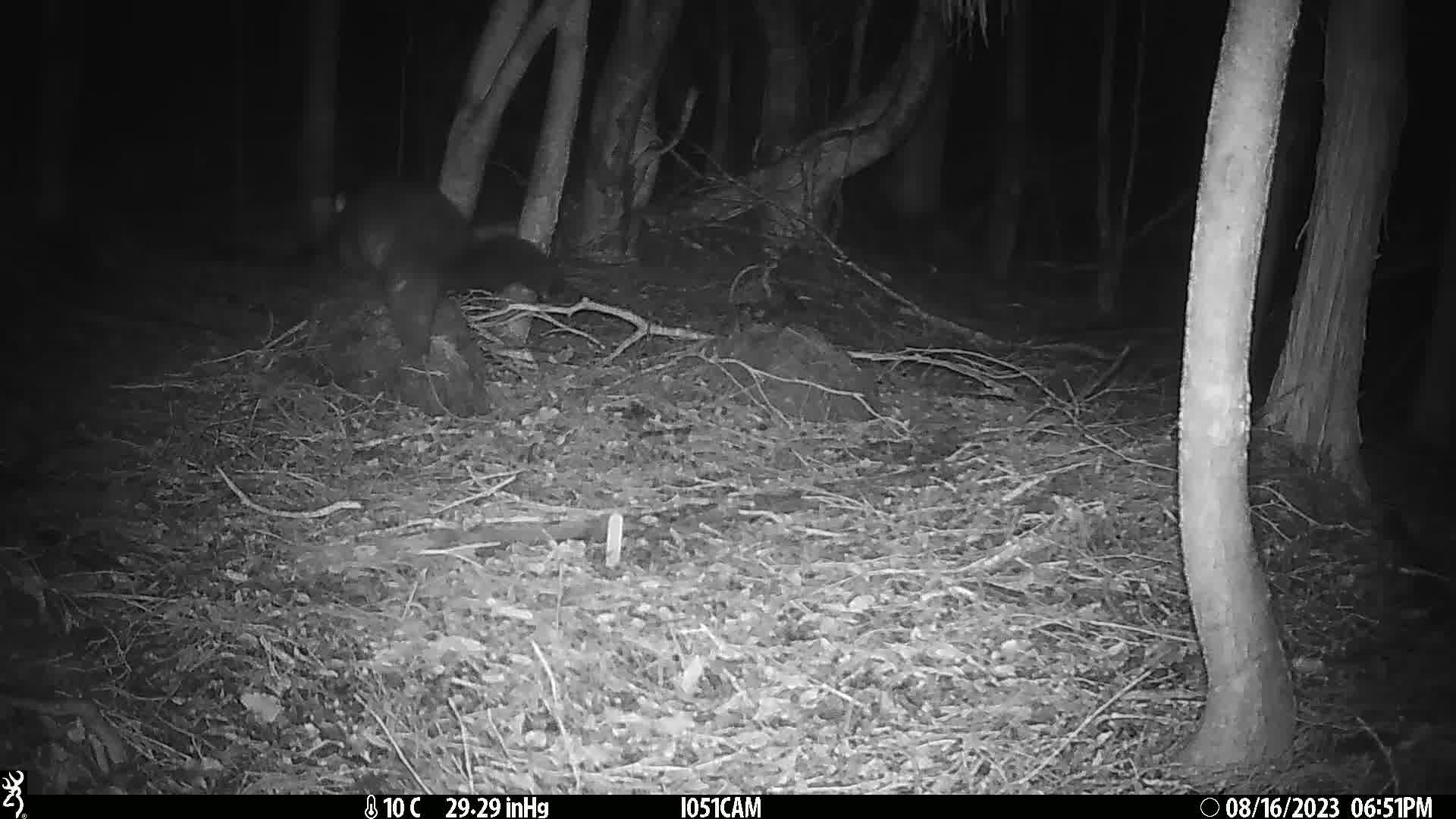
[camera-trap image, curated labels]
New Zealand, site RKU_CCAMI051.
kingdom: Animalia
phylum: Chordata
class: Mammalia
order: Diprotodontia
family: Phalangeridae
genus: Trichosurus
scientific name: Trichosurus vulpecula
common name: common brushtail possum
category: possum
Possum (common brushtail possum) (Trichosurus vulpecula).